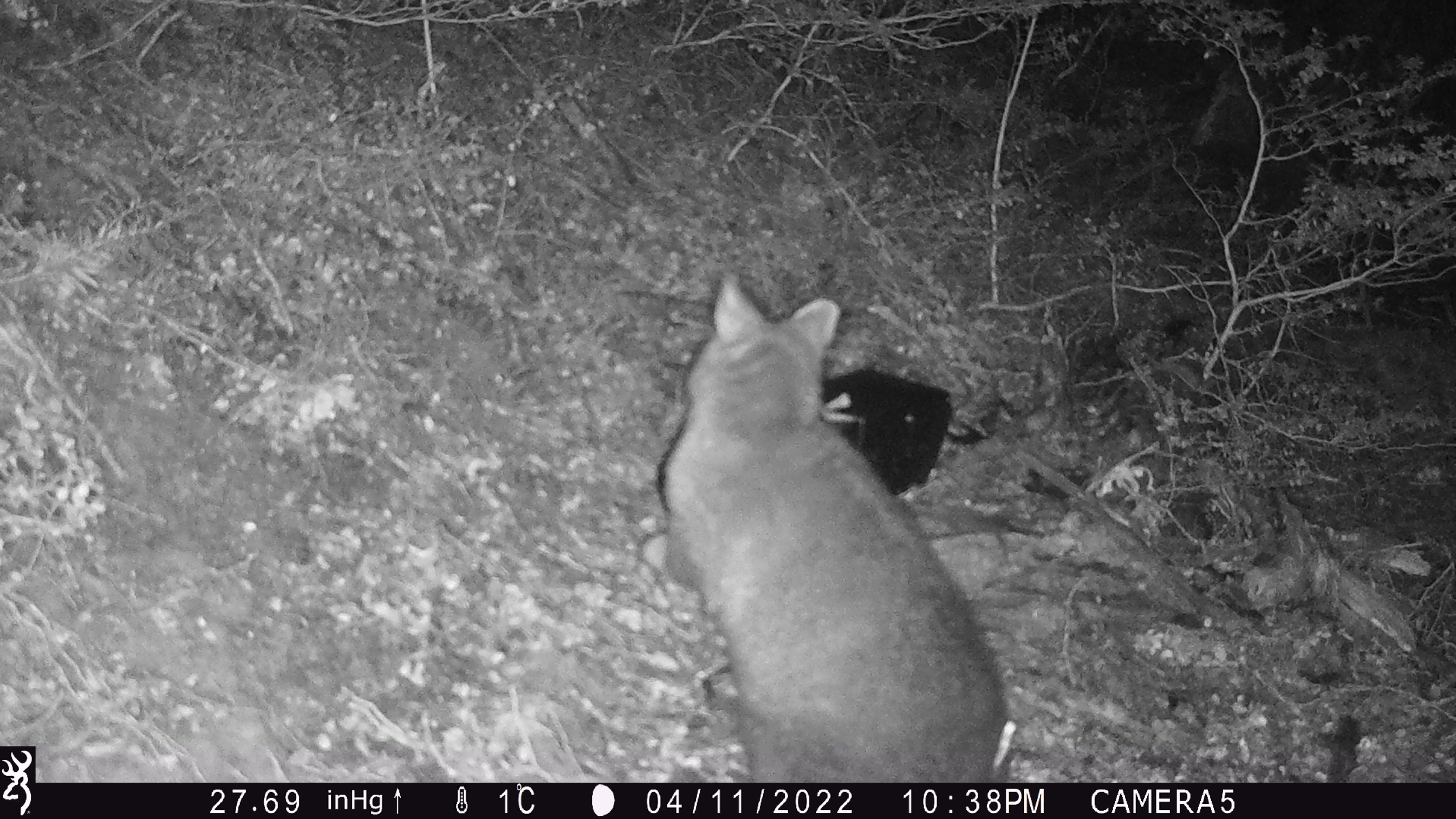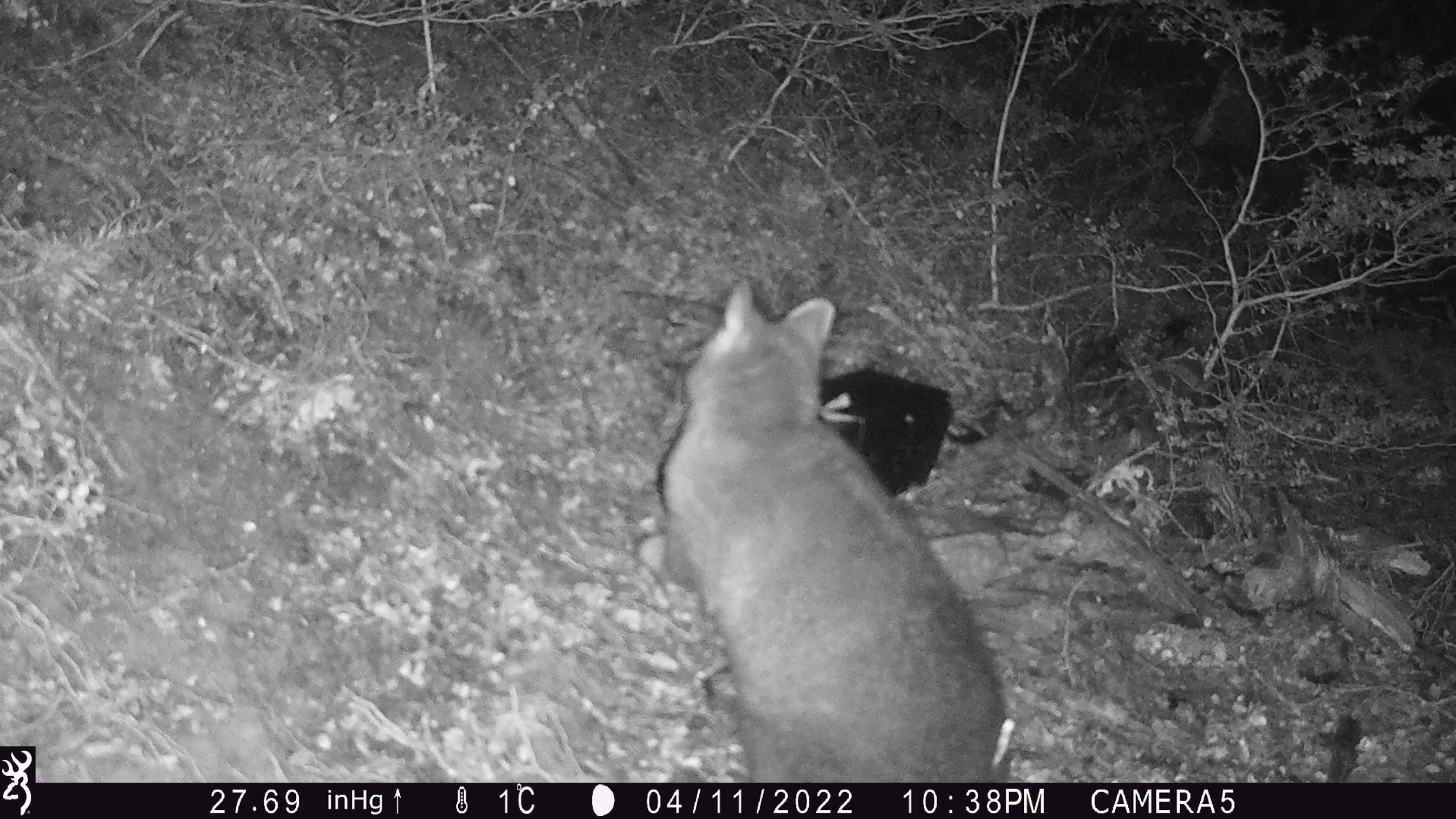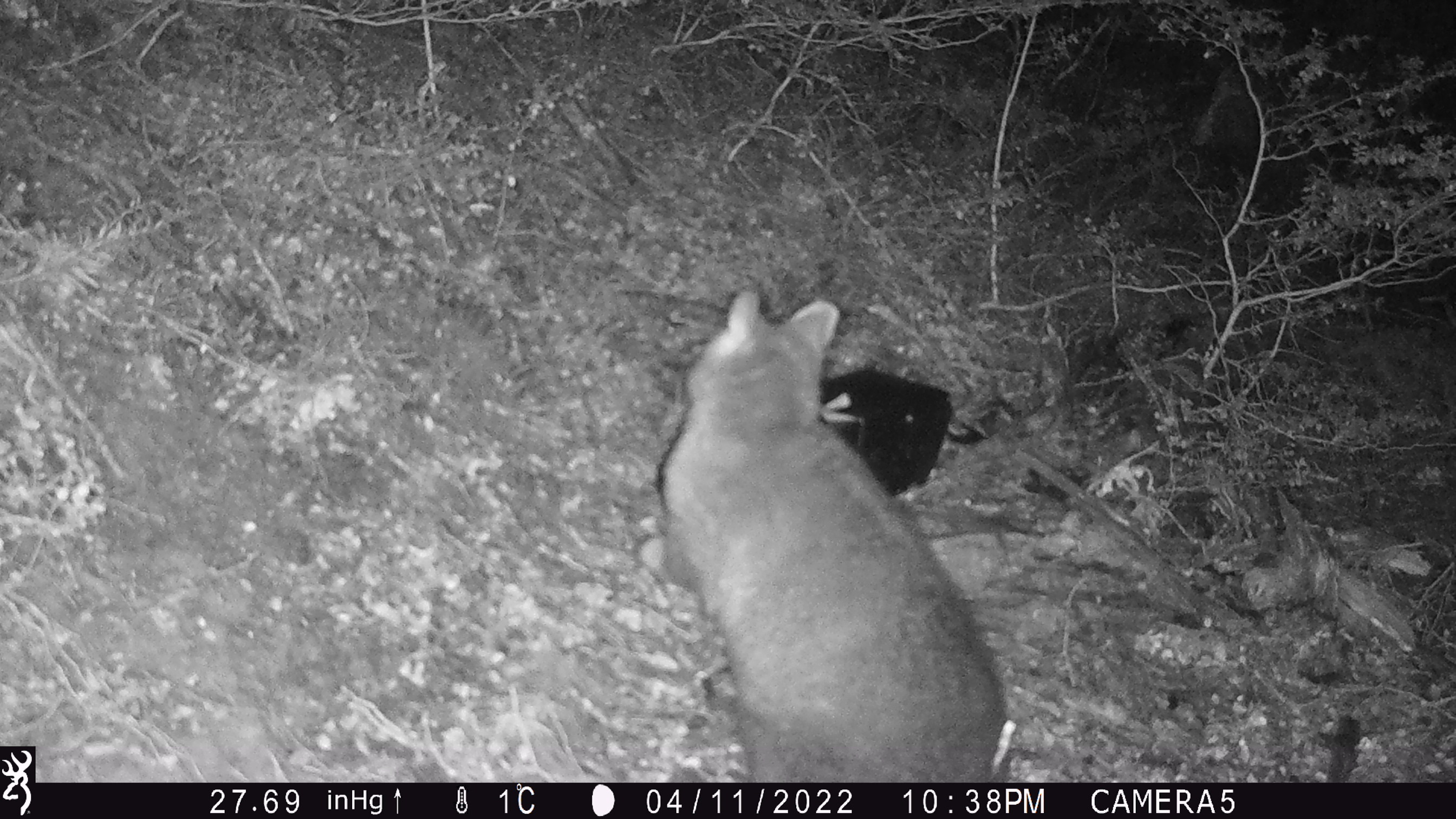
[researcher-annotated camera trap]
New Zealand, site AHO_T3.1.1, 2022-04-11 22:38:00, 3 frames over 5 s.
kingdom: Animalia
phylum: Chordata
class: Mammalia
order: Diprotodontia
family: Phalangeridae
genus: Trichosurus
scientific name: Trichosurus vulpecula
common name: common brushtail possum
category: possum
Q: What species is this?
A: Possum (common brushtail possum) (Trichosurus vulpecula).